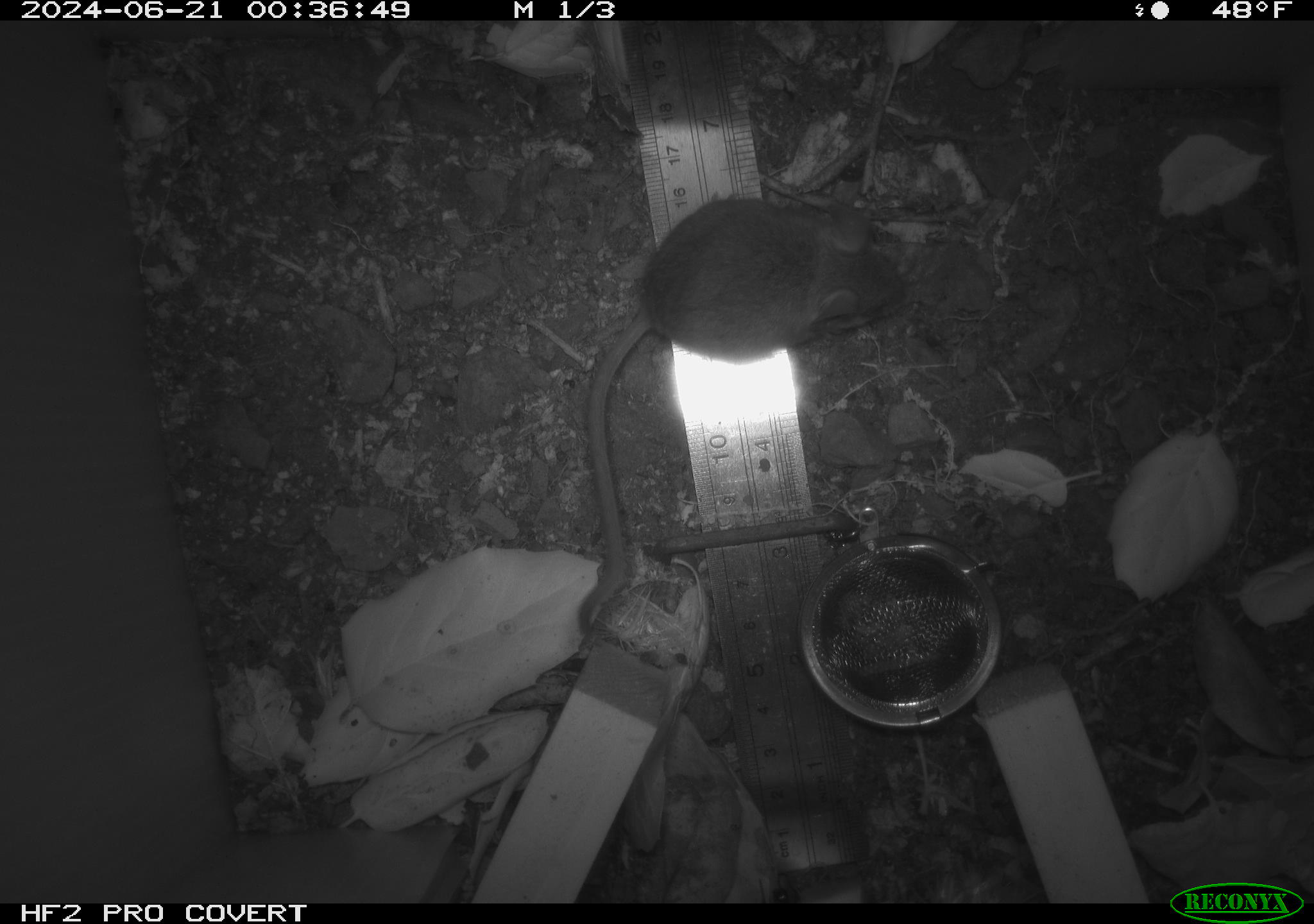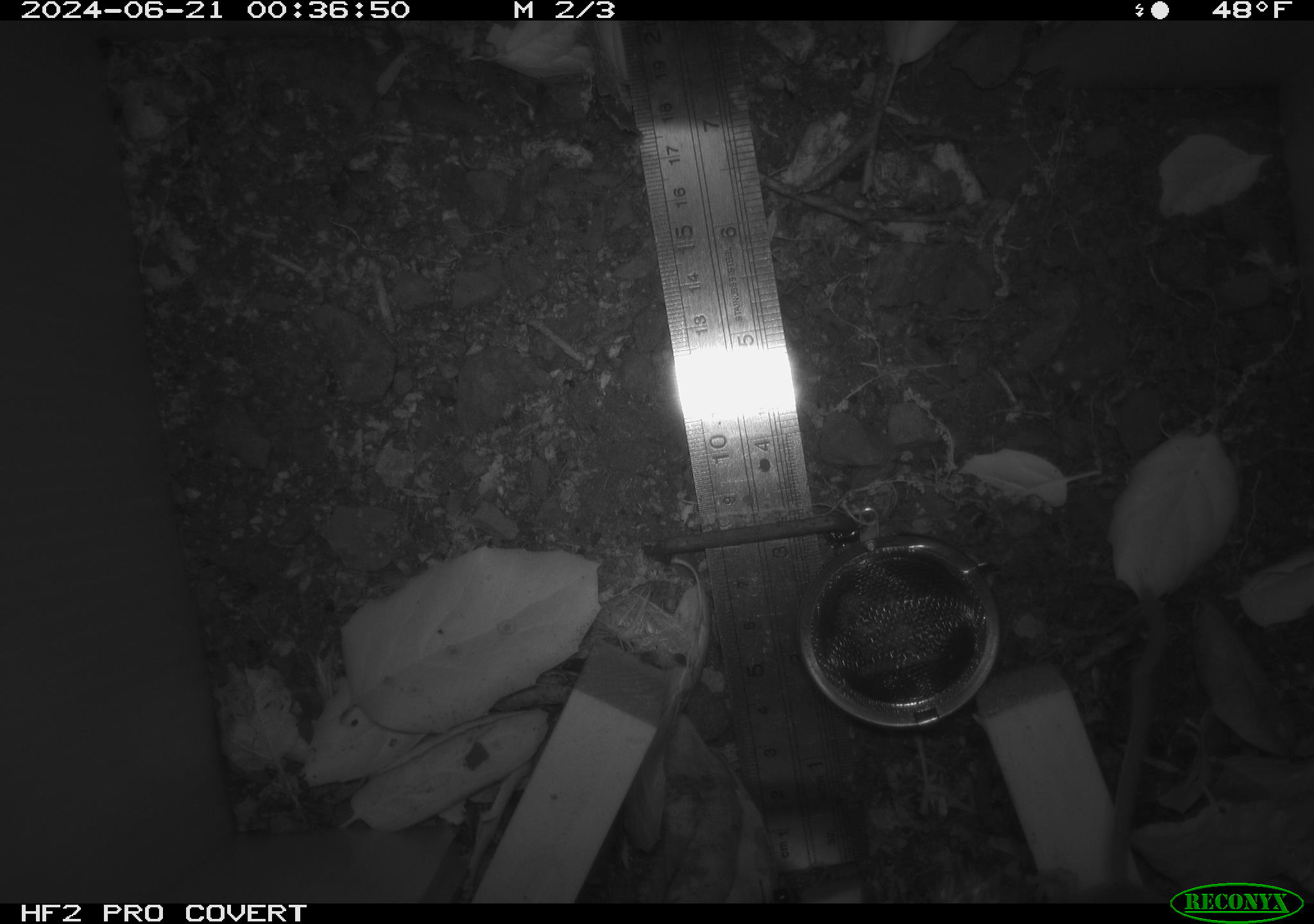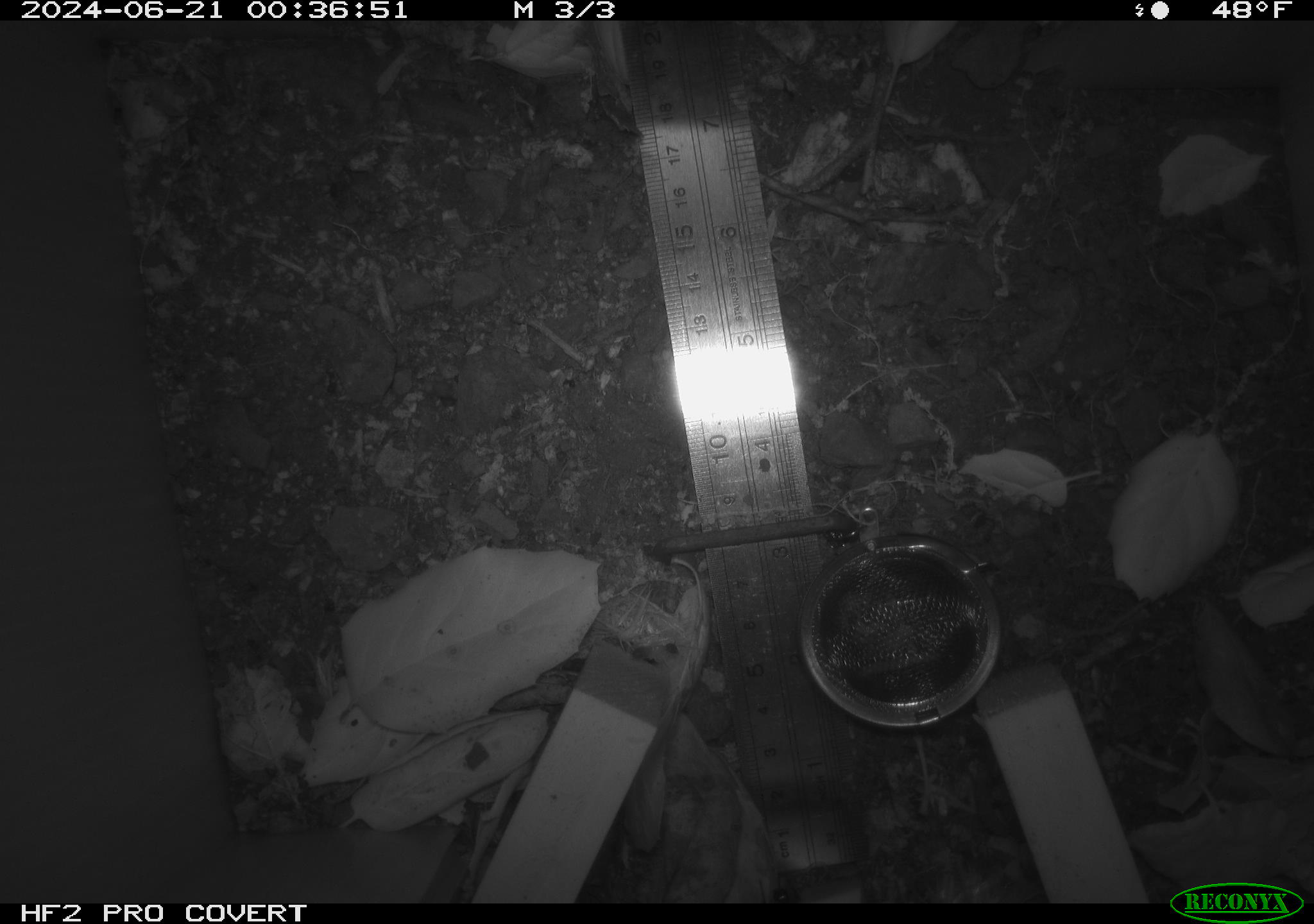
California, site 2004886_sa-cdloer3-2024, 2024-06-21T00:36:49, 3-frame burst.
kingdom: Animalia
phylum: Chordata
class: Mammalia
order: Rodentia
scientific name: Rodentia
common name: rodent